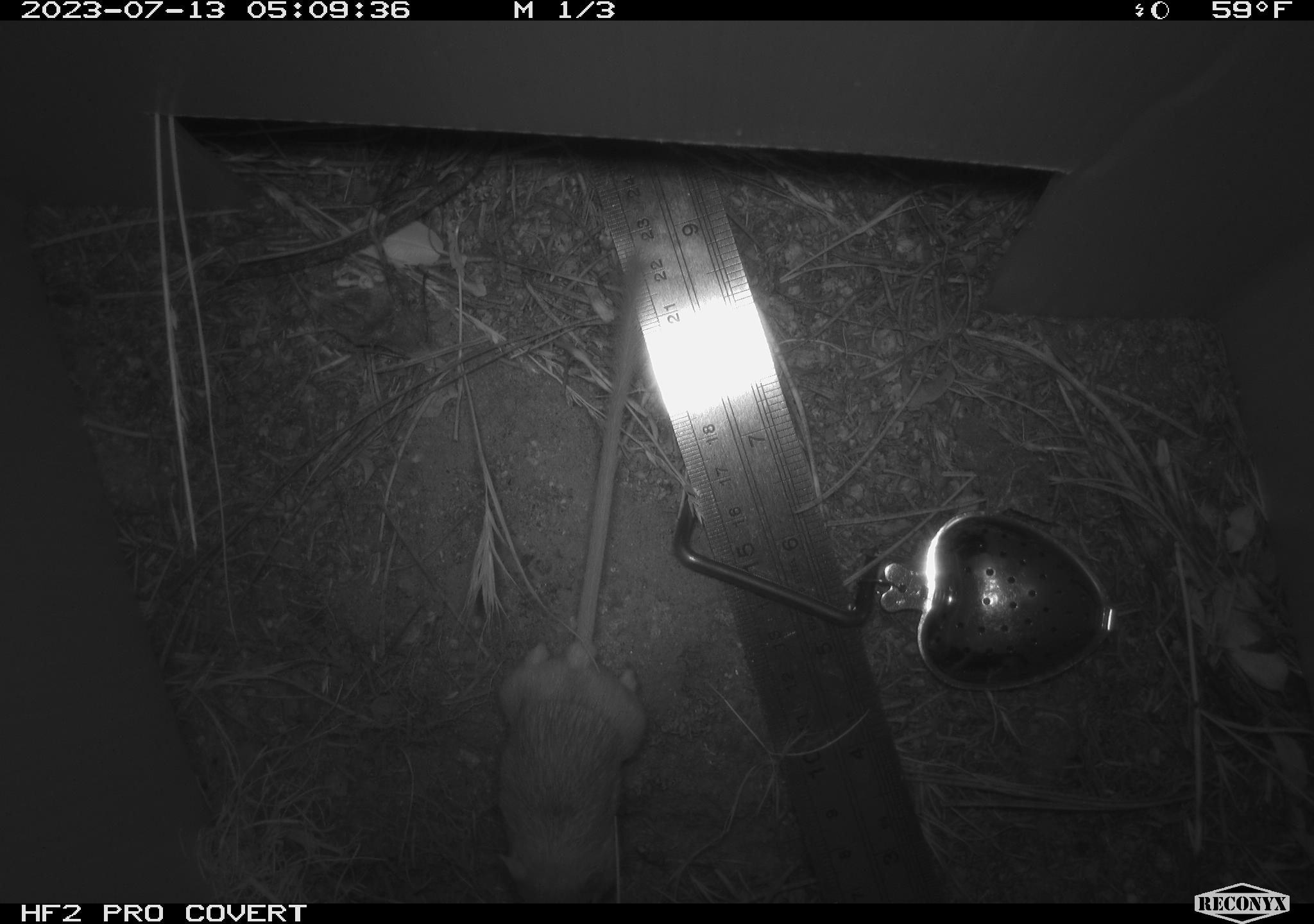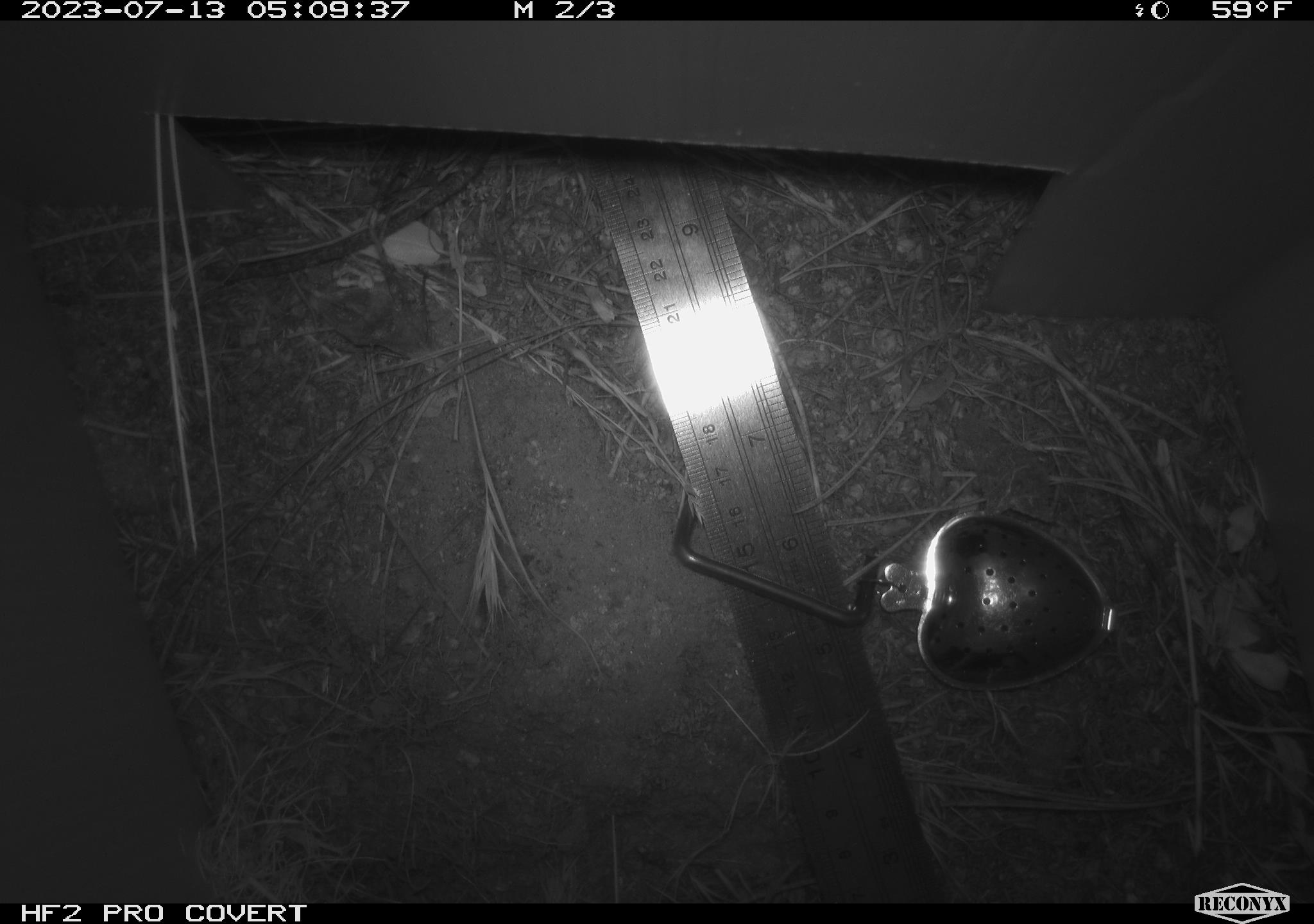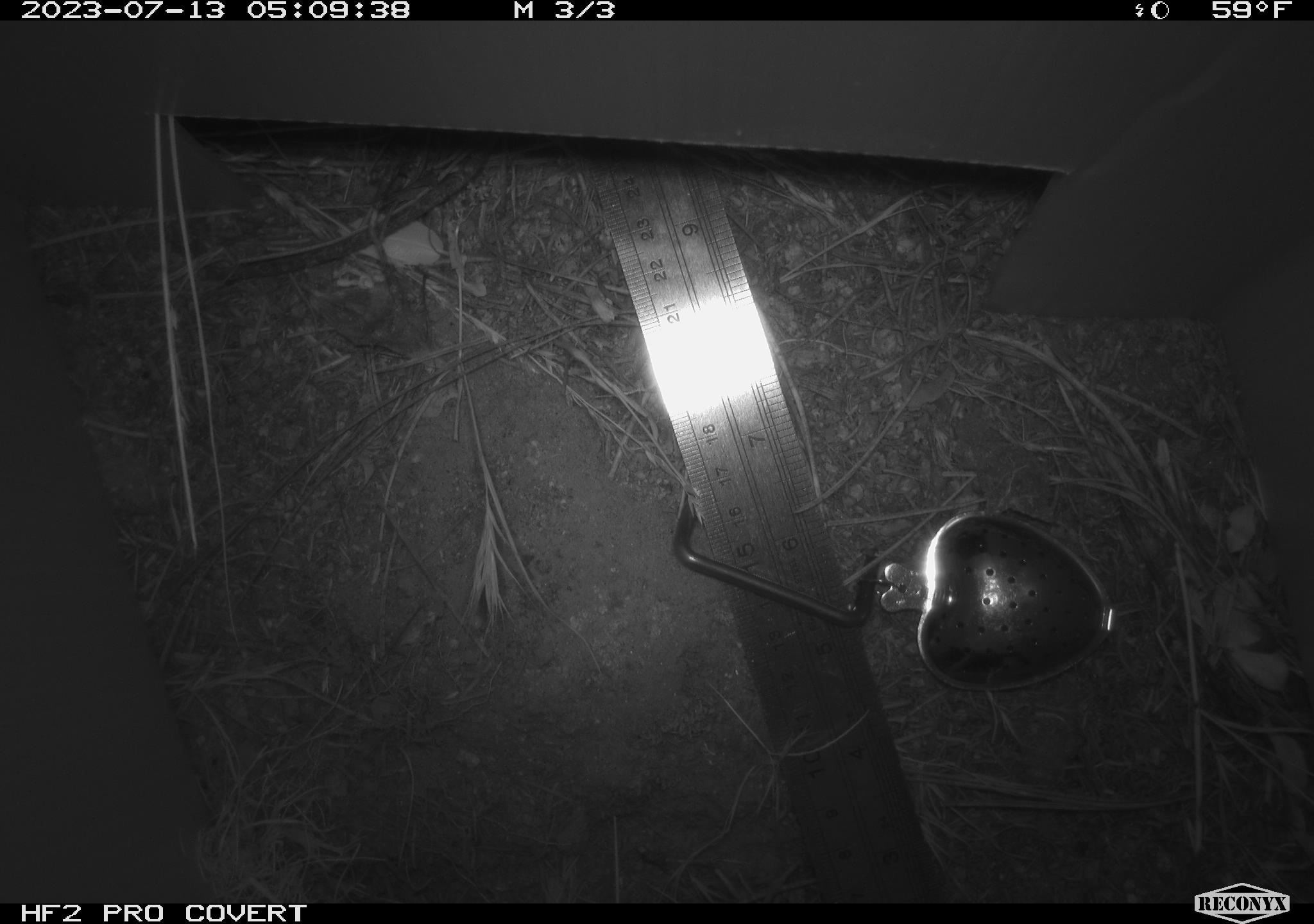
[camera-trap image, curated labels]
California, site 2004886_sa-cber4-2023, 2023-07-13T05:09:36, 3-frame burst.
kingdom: Animalia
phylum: Chordata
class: Mammalia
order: Rodentia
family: Heteromyidae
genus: Dipodomys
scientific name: Dipodomys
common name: kangaroo rats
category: dipodomys species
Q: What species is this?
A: Dipodomys species (kangaroo rats) (Dipodomys).